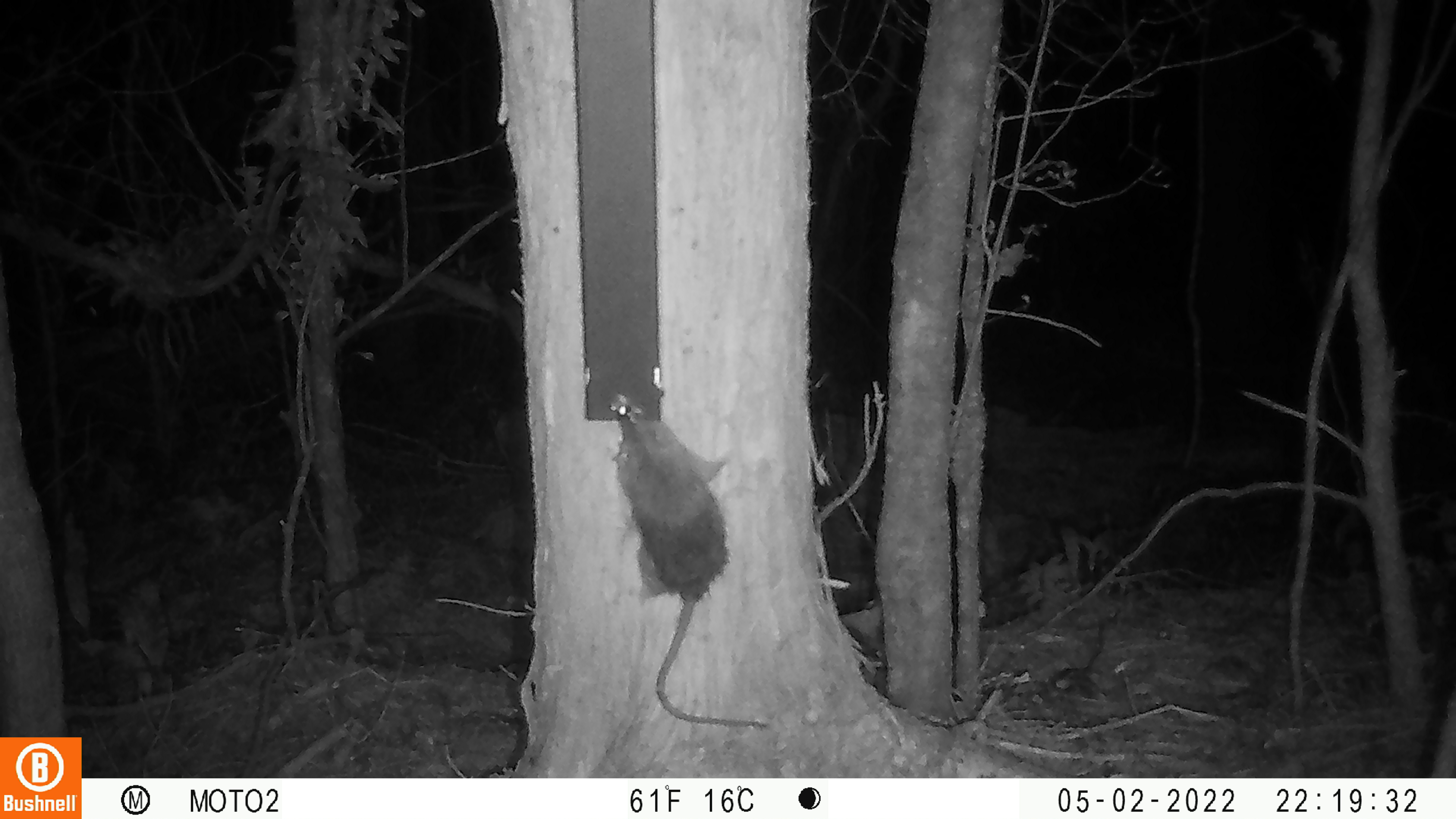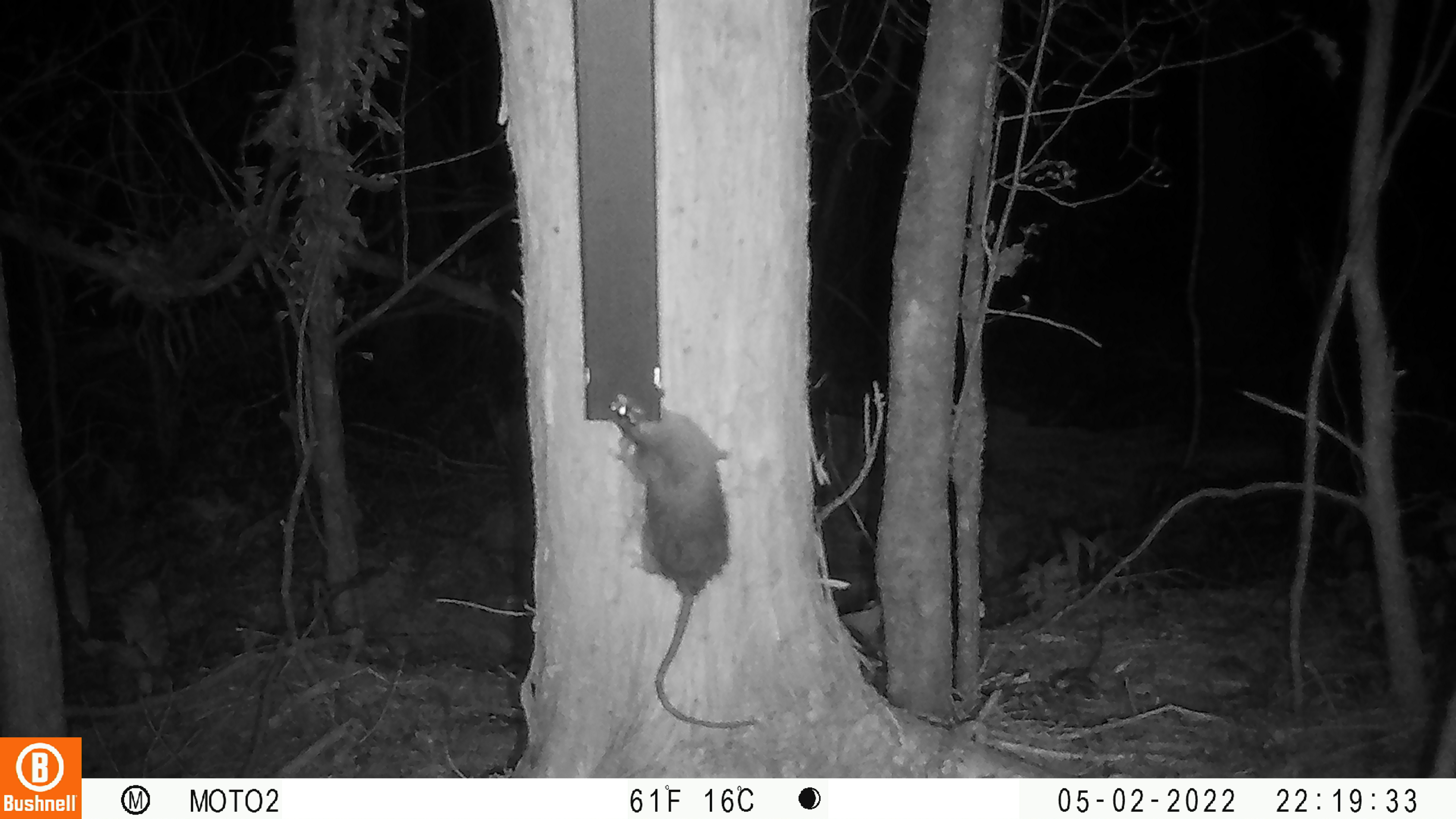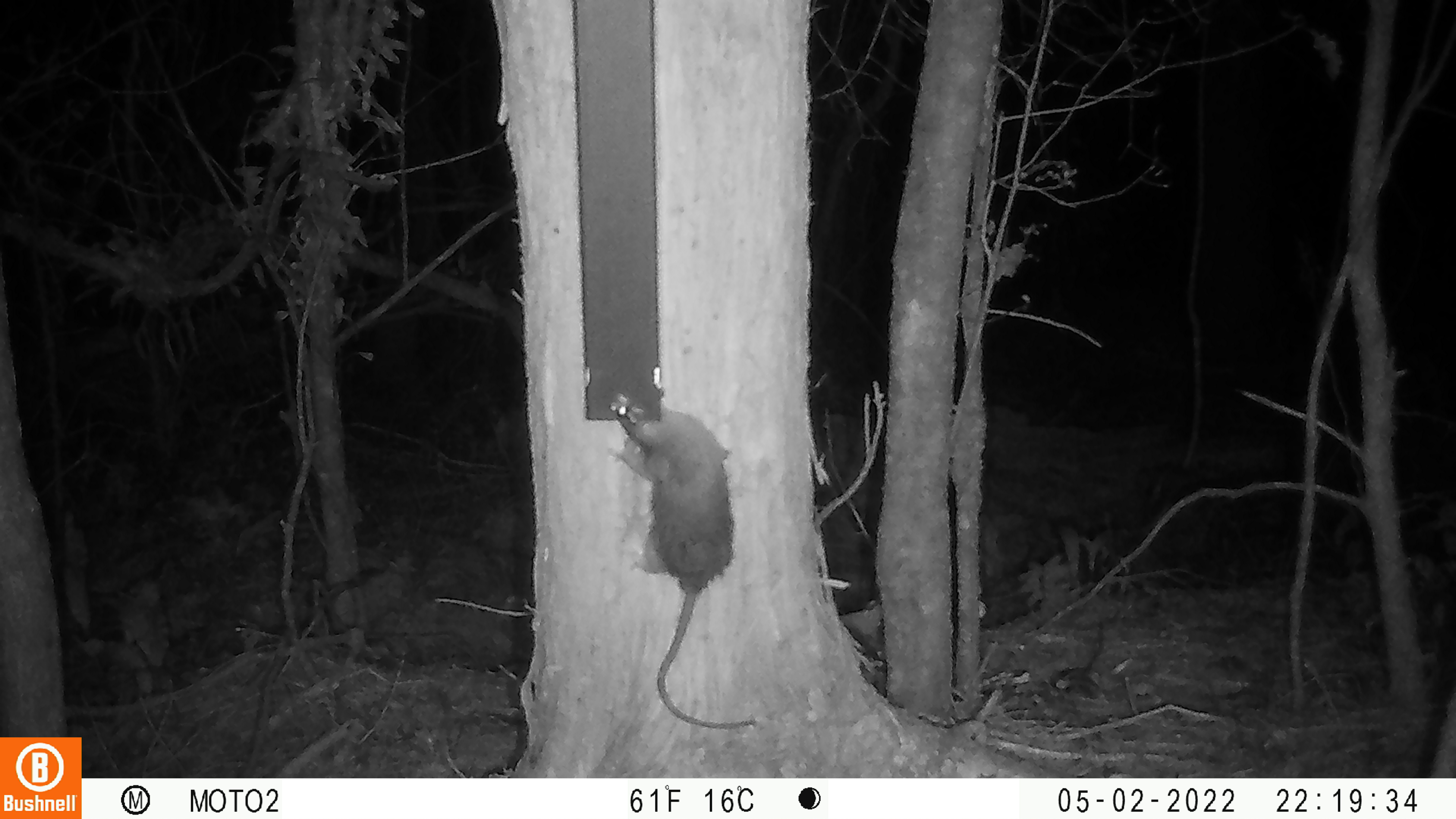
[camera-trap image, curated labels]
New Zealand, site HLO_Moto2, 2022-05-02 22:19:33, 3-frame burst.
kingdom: Animalia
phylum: Chordata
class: Mammalia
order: Rodentia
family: Muridae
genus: Rattus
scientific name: Rattus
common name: rat